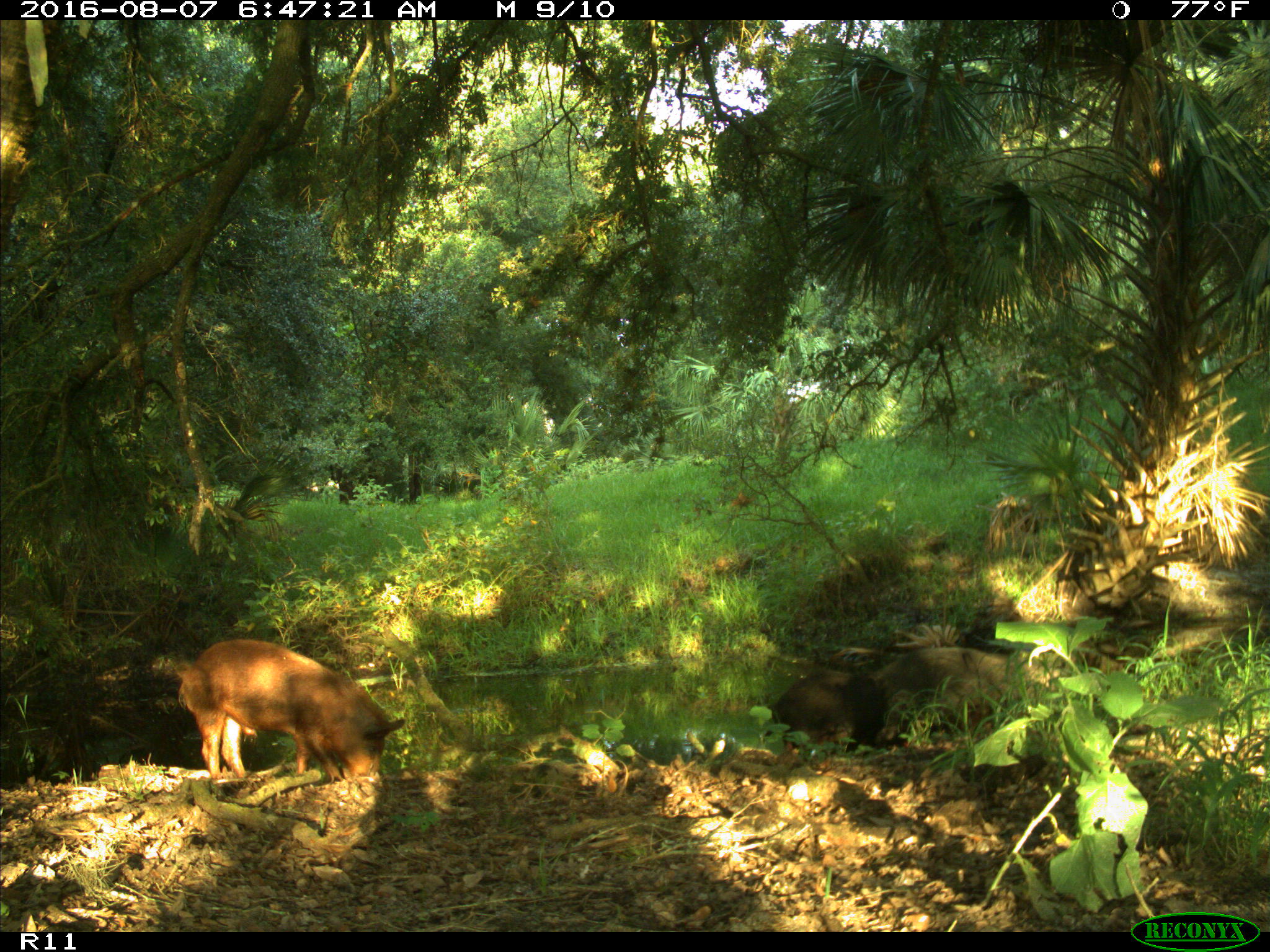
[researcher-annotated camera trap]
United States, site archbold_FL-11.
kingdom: Animalia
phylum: Chordata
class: Mammalia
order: Artiodactyla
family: Suidae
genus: Sus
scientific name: Sus scrofa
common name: wild boar